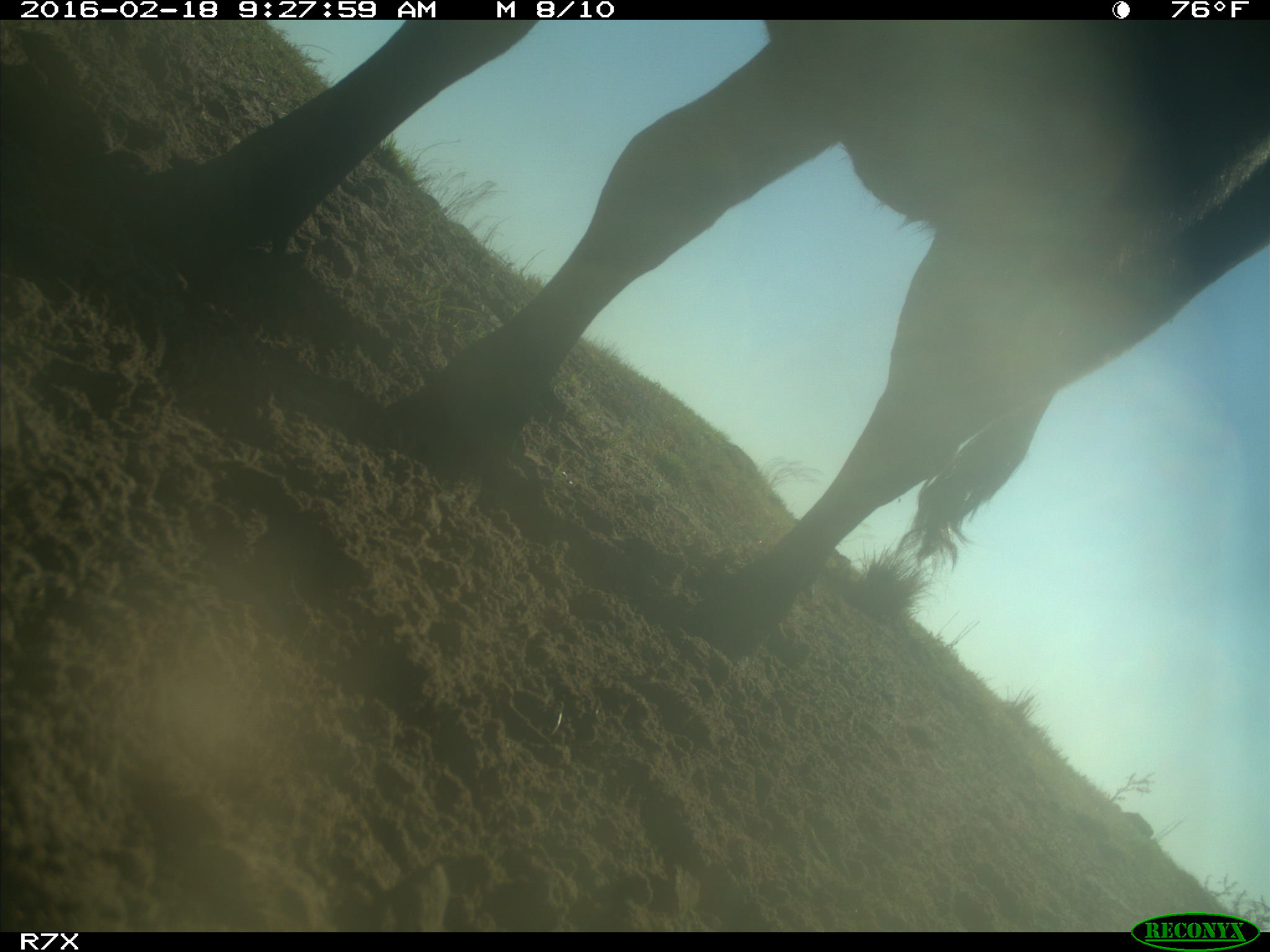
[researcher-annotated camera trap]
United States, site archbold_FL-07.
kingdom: Animalia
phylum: Chordata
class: Mammalia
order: Artiodactyla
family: Bovidae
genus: Bos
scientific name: Bos taurus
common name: domestic cow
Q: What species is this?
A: Bos taurus (domestic cow).